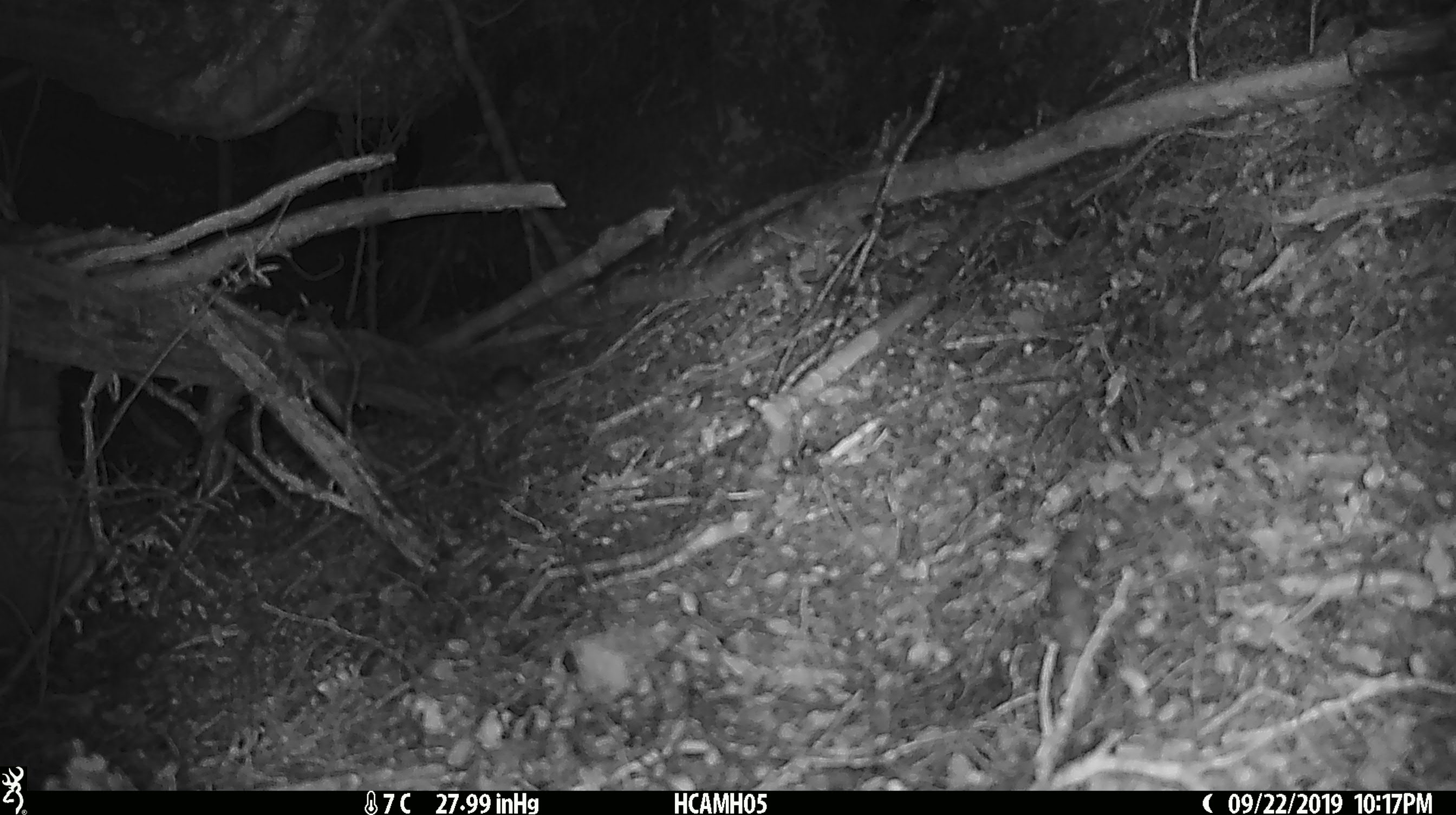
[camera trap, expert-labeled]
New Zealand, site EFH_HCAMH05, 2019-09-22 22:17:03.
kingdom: Animalia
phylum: Chordata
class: Mammalia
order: Rodentia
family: Muridae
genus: Mus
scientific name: Mus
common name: mouse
Mouse (Mus).